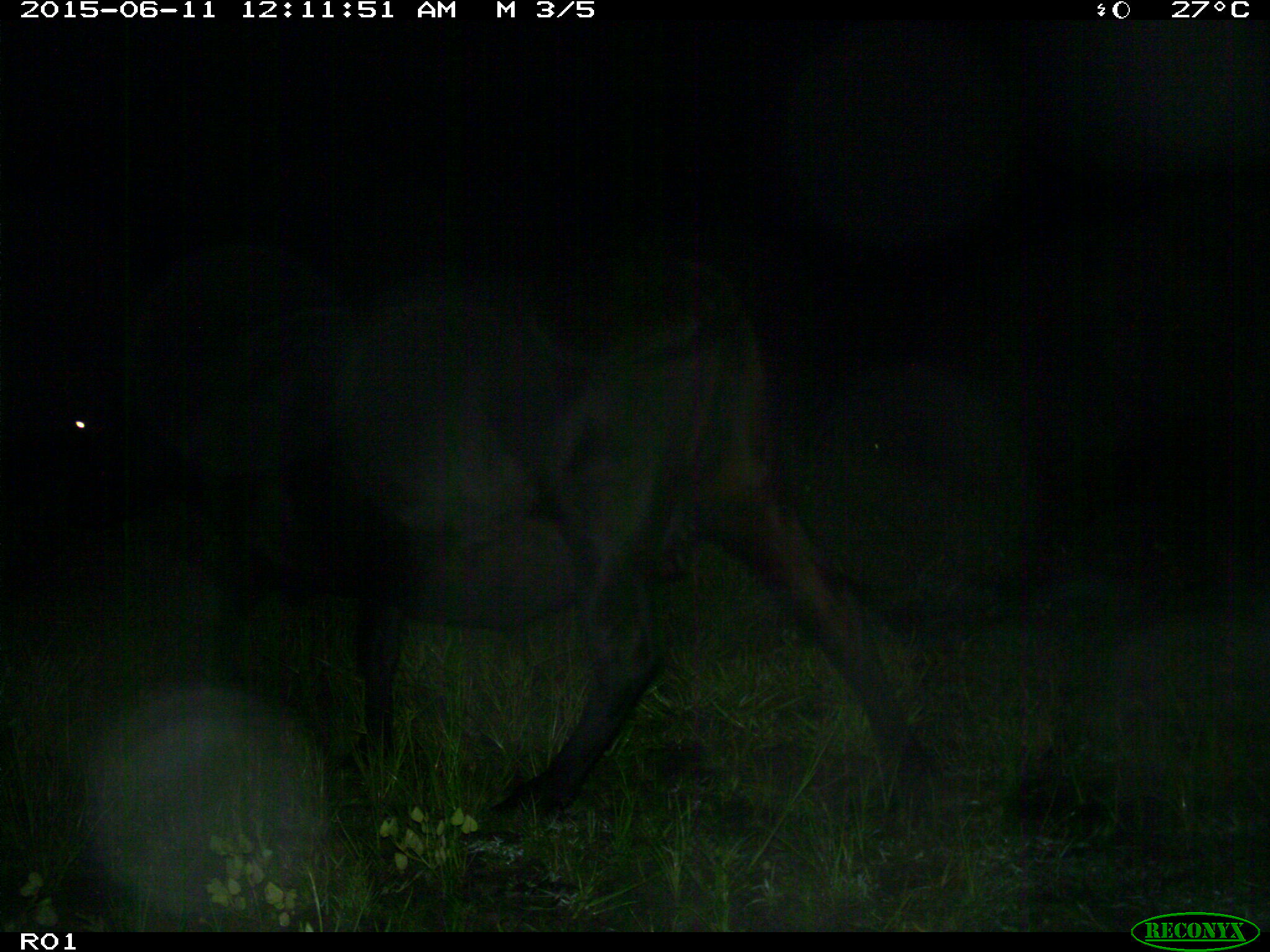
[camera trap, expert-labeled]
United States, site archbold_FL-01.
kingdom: Animalia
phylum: Chordata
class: Mammalia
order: Artiodactyla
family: Bovidae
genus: Bos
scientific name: Bos taurus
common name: domestic cow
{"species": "Bos taurus (domestic cow)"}